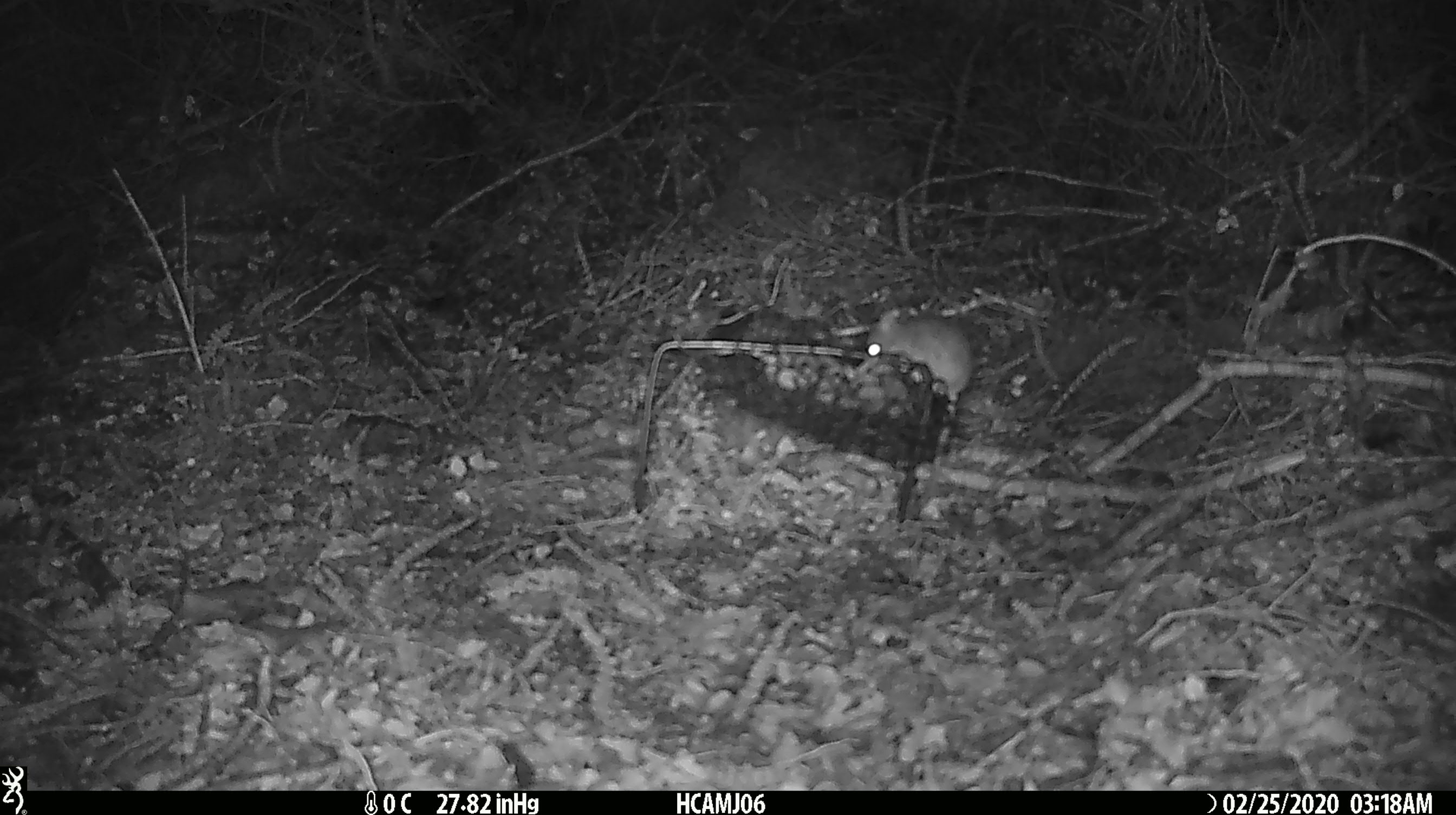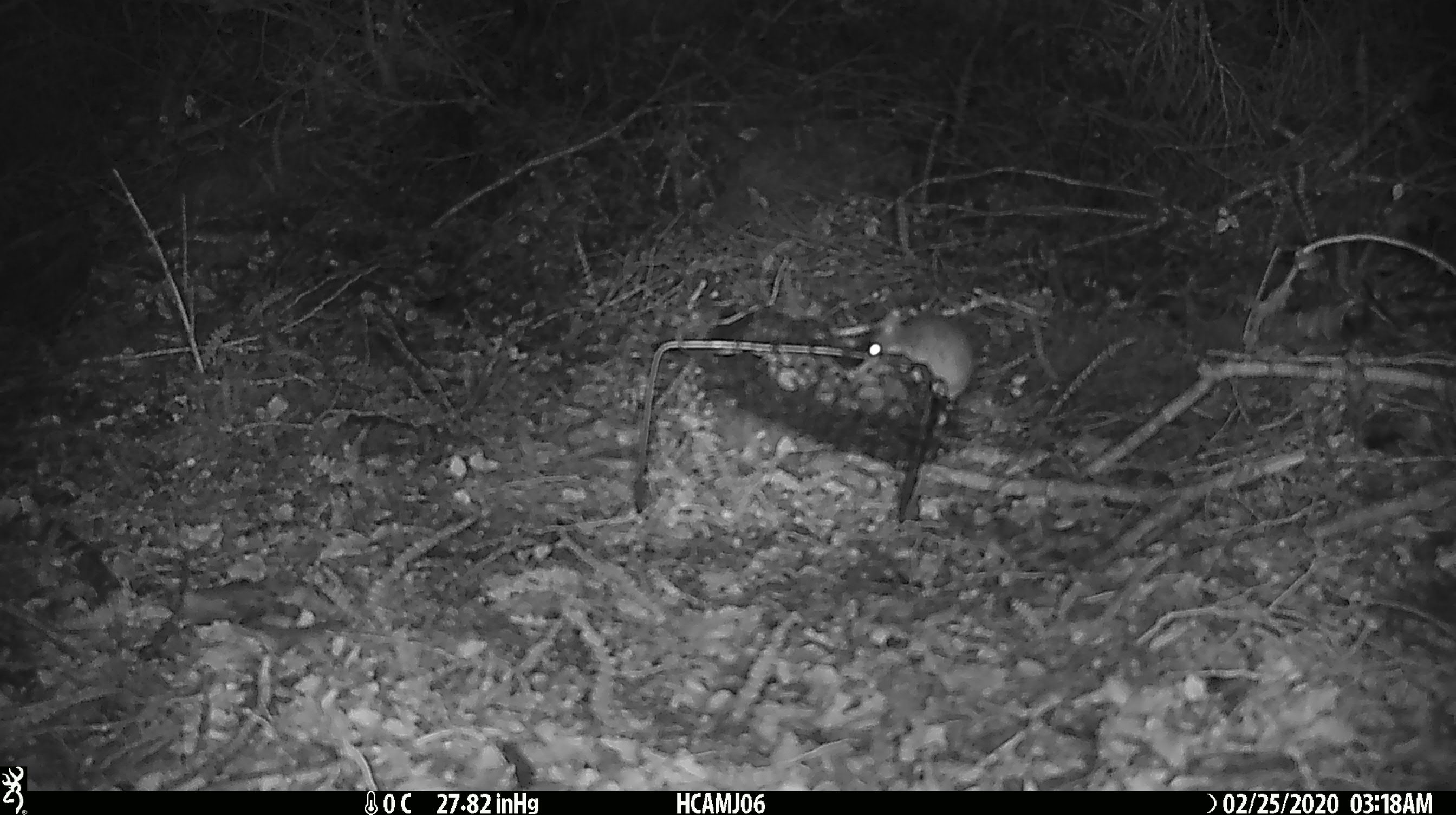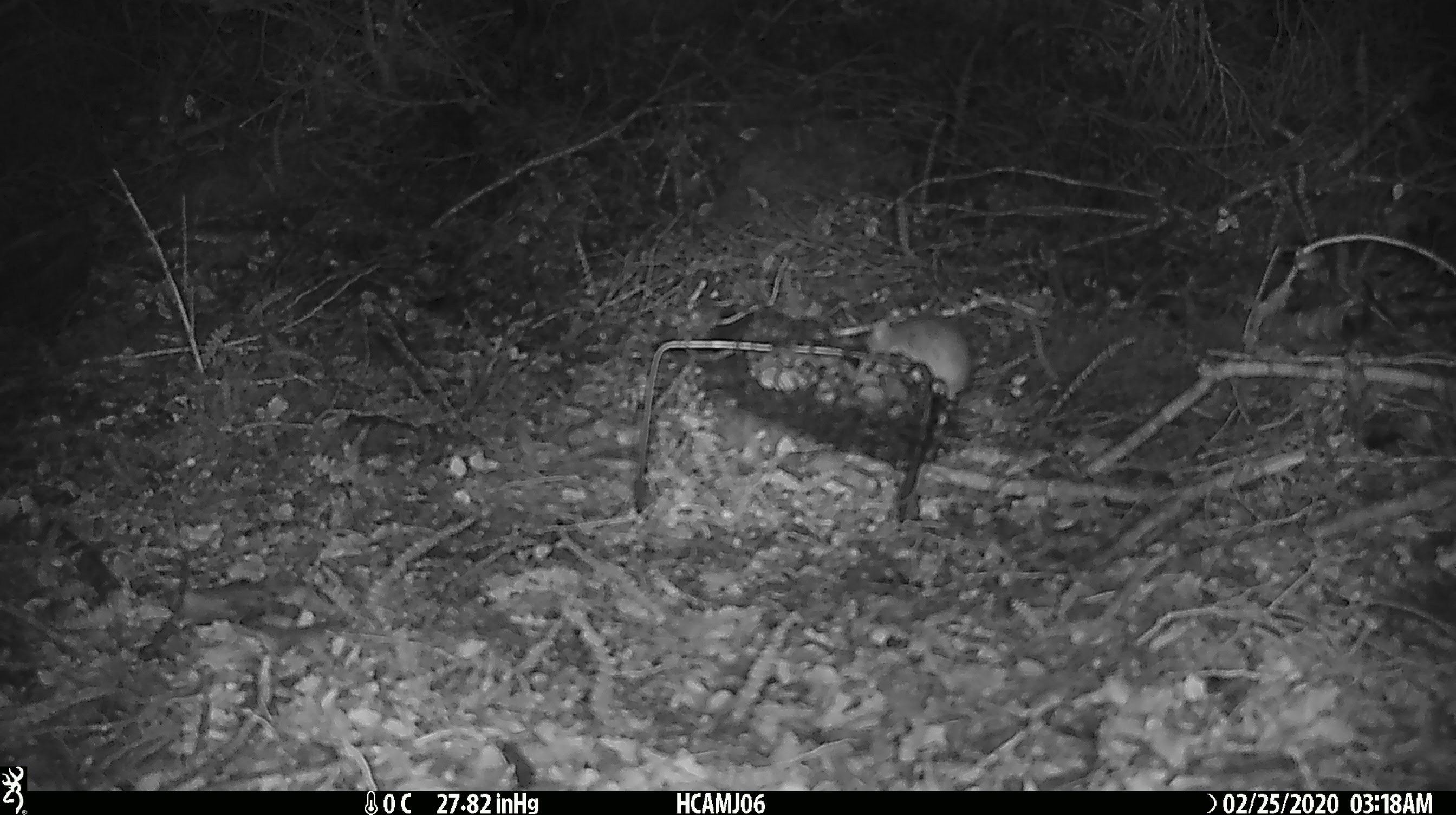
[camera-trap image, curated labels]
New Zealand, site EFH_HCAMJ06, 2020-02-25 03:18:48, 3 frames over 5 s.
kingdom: Animalia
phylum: Chordata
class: Mammalia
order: Rodentia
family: Muridae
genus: Mus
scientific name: Mus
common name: mouse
Mouse (Mus).